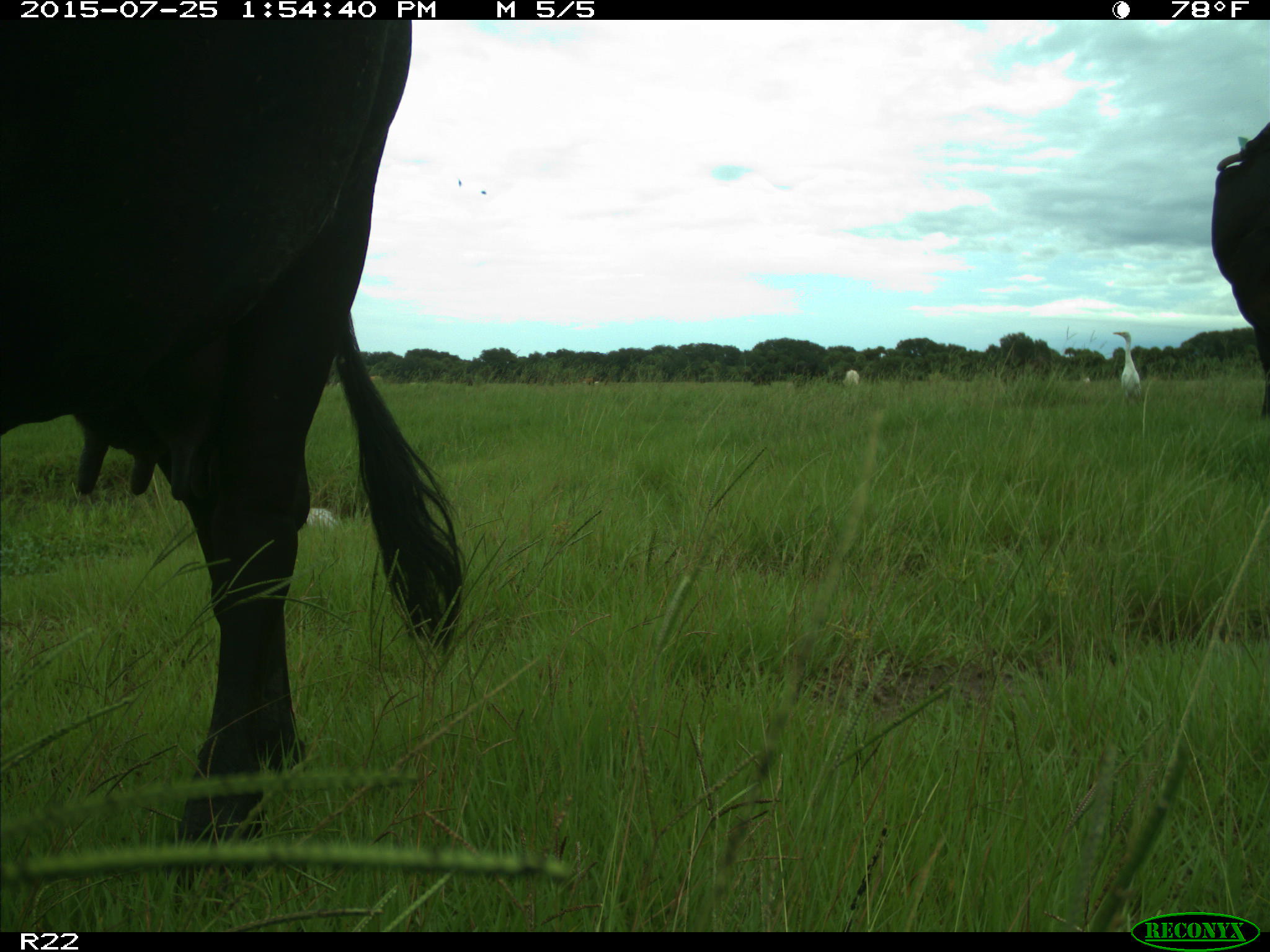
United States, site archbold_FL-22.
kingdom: Animalia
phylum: Chordata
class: Mammalia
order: Artiodactyla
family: Bovidae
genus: Bos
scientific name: Bos taurus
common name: domestic cow